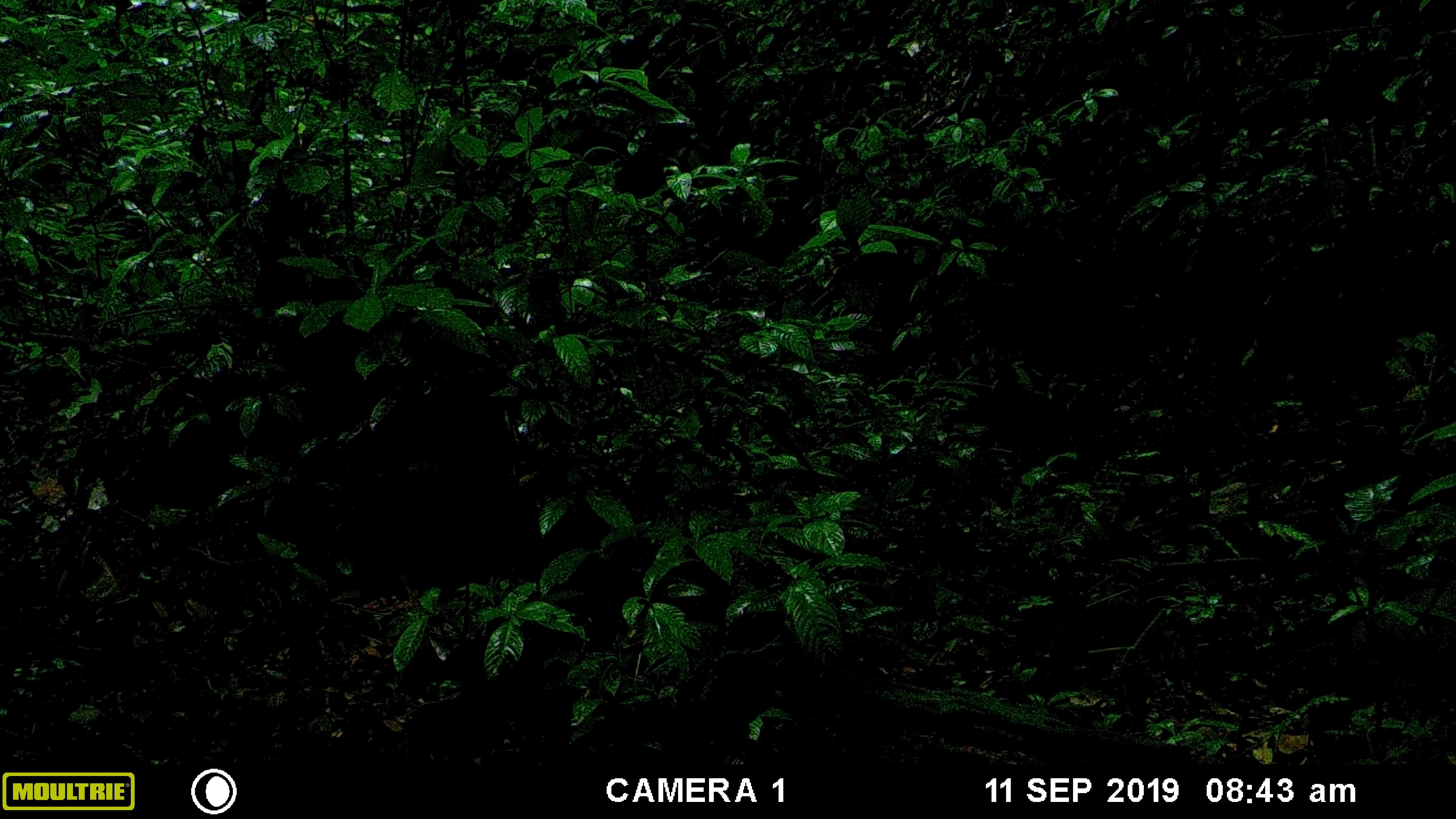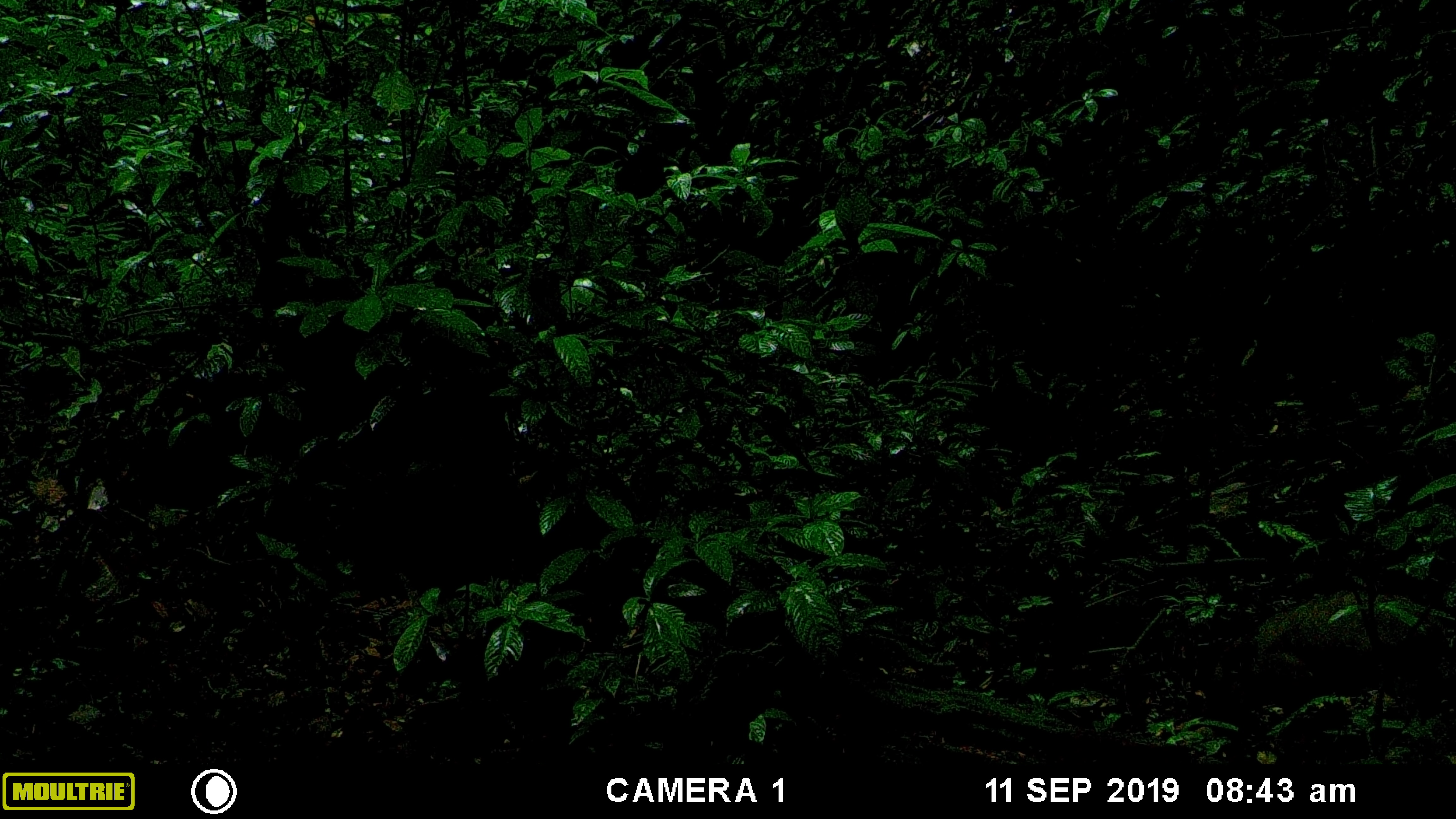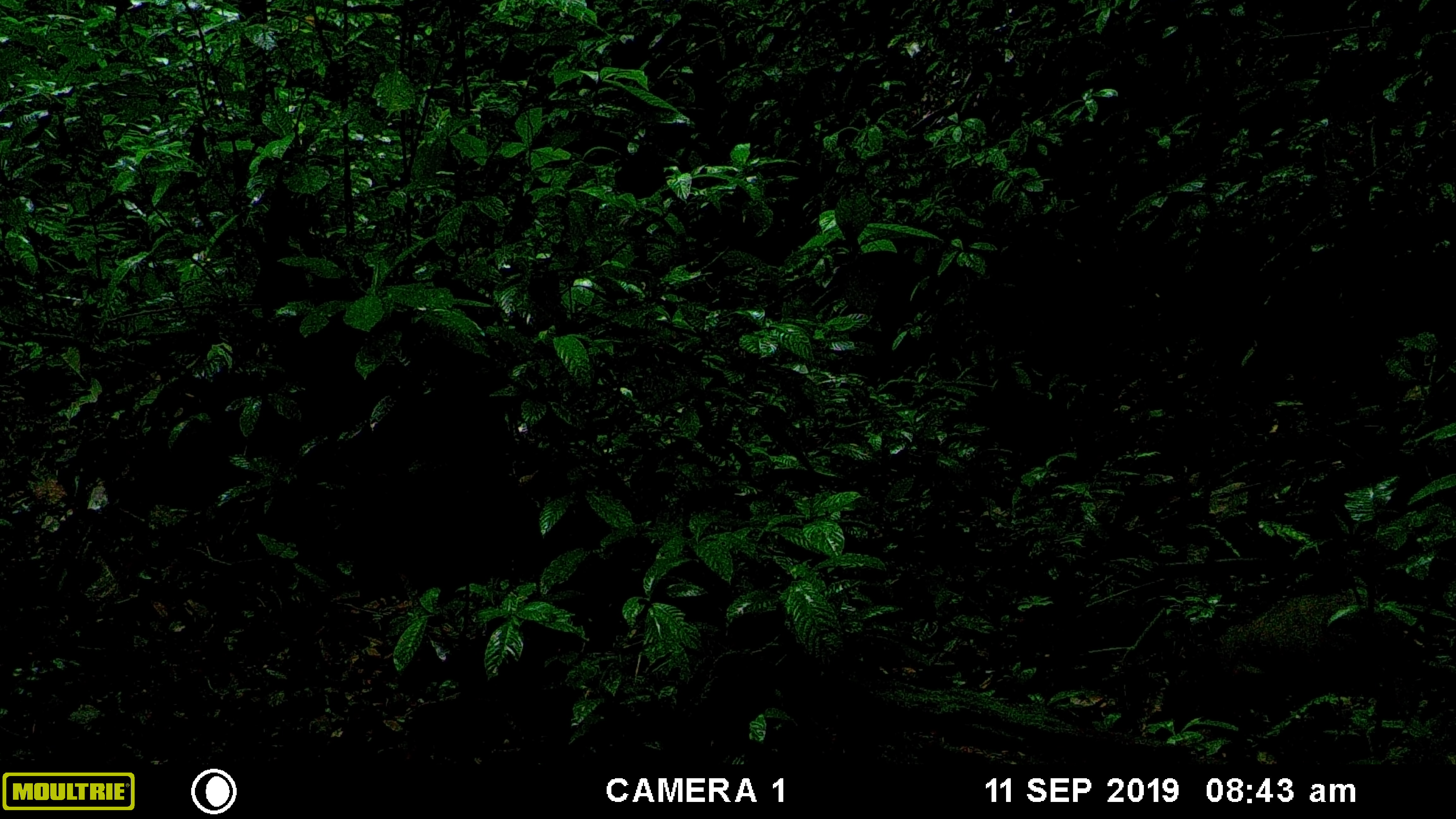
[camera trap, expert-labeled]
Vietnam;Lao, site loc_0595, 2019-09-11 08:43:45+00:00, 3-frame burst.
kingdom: Animalia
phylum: Chordata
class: Mammalia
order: Artiodactyla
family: Suidae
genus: Sus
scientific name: Sus scrofa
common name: eurasian wild pig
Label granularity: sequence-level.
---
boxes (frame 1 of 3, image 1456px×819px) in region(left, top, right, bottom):
eurasian wild pig: region(1322, 579, 1454, 679)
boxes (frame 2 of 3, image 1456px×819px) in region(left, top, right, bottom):
eurasian wild pig: region(1222, 581, 1456, 709)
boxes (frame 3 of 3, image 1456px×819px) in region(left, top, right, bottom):
eurasian wild pig: region(1181, 588, 1415, 709)